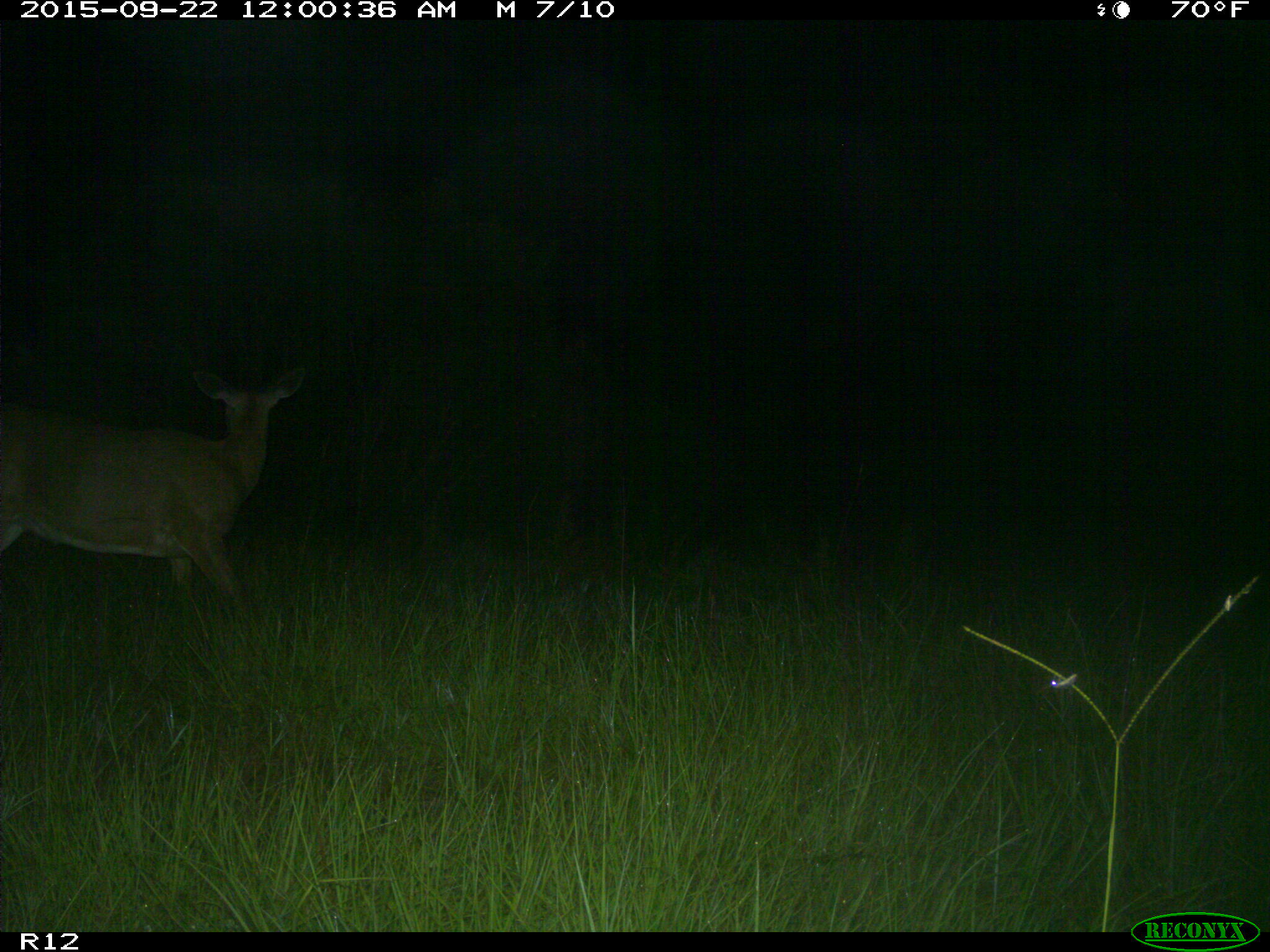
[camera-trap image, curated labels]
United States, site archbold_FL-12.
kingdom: Animalia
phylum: Chordata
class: Mammalia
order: Artiodactyla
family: Cervidae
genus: Odocoileus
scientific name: Odocoileus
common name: deer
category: unidentified deer